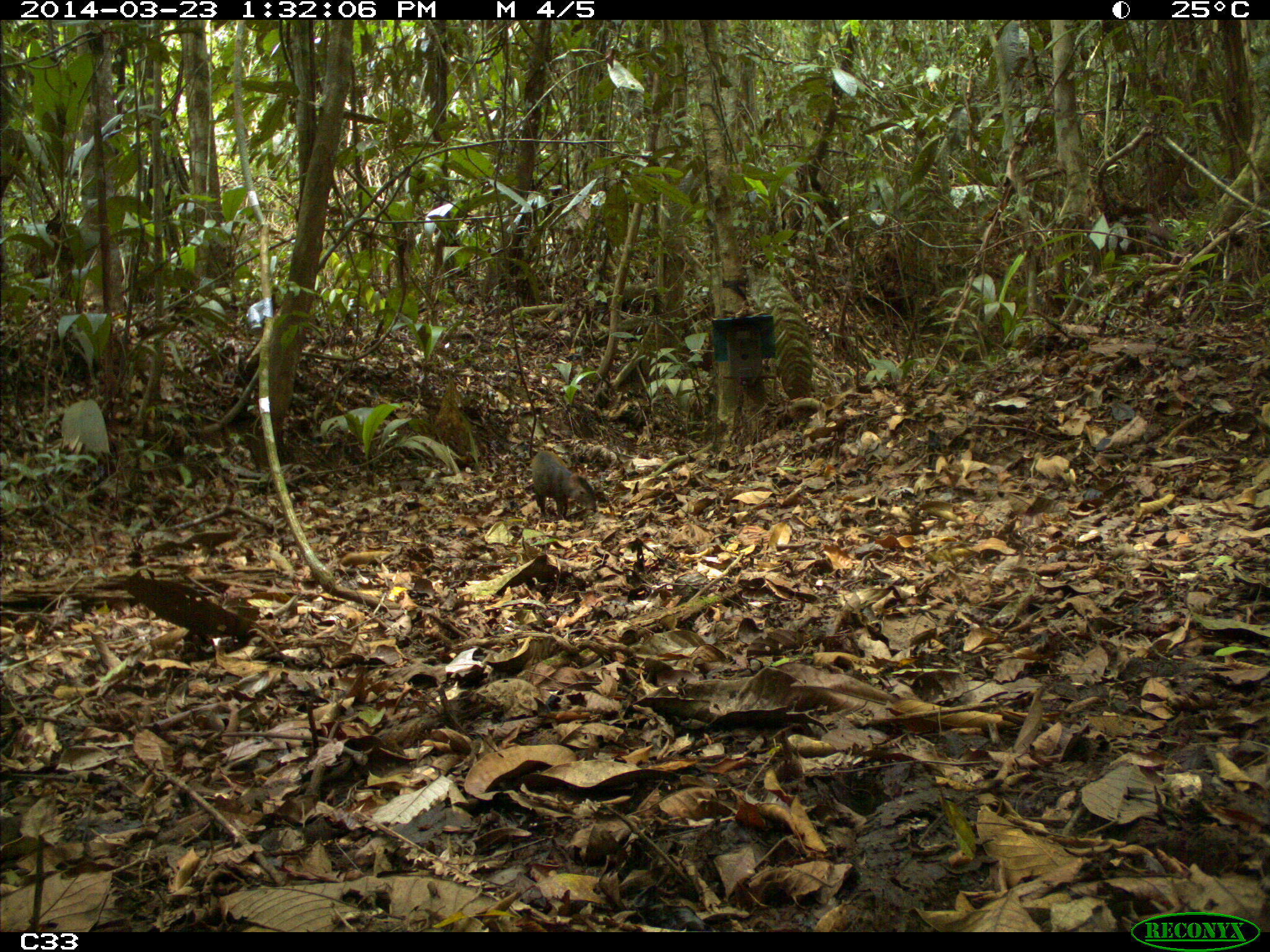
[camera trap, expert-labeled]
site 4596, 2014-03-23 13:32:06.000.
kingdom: Animalia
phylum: Chordata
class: Mammalia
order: Rodentia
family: Dasyproctidae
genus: Dasyprocta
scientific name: Dasyprocta leporina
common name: red-rumped agouti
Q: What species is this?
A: Dasyprocta leporina (red-rumped agouti).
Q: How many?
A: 1.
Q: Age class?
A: Adult.